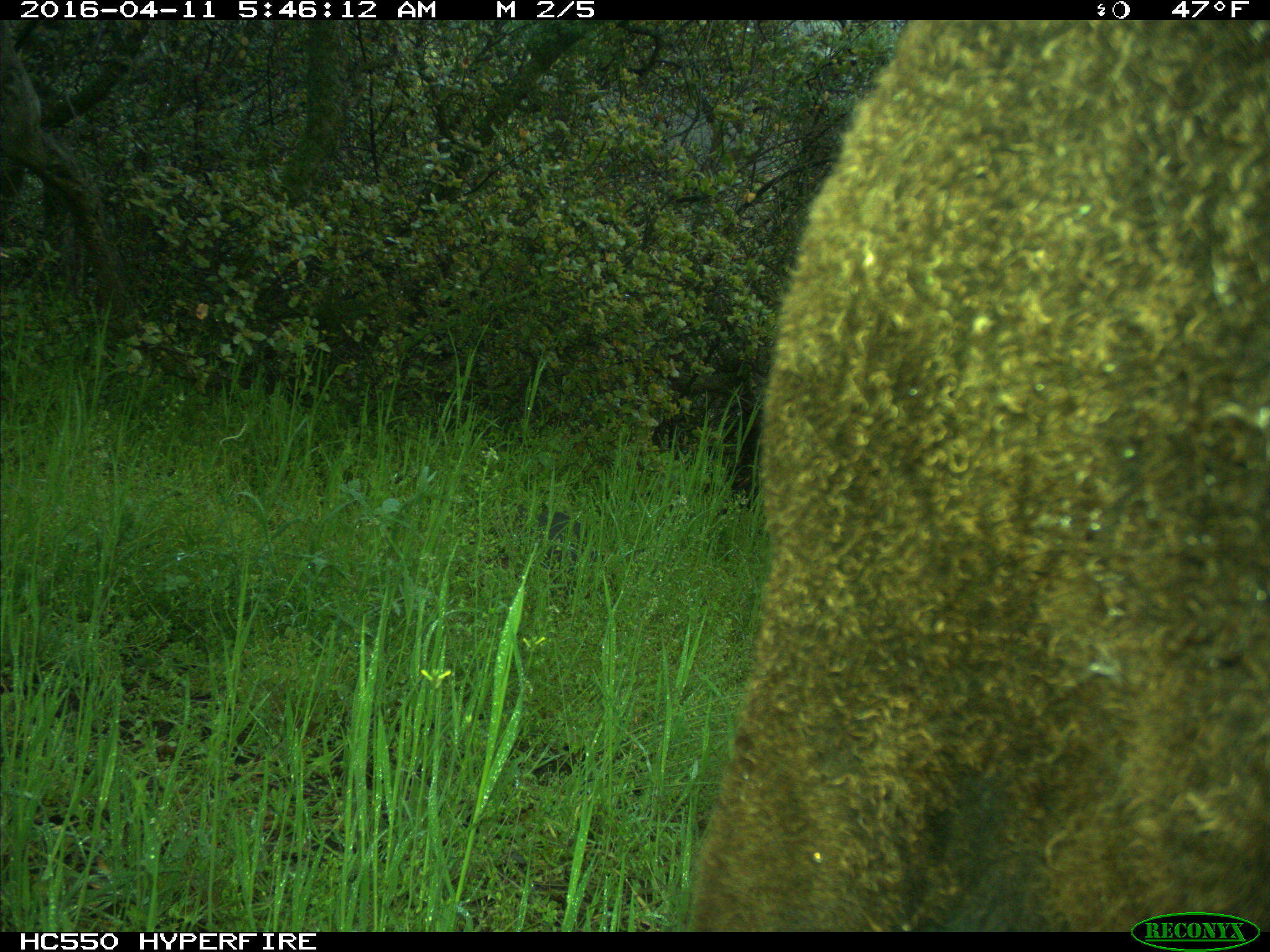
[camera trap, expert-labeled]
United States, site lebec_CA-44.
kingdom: Animalia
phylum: Chordata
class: Mammalia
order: Artiodactyla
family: Bovidae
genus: Bos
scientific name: Bos taurus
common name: domestic cow